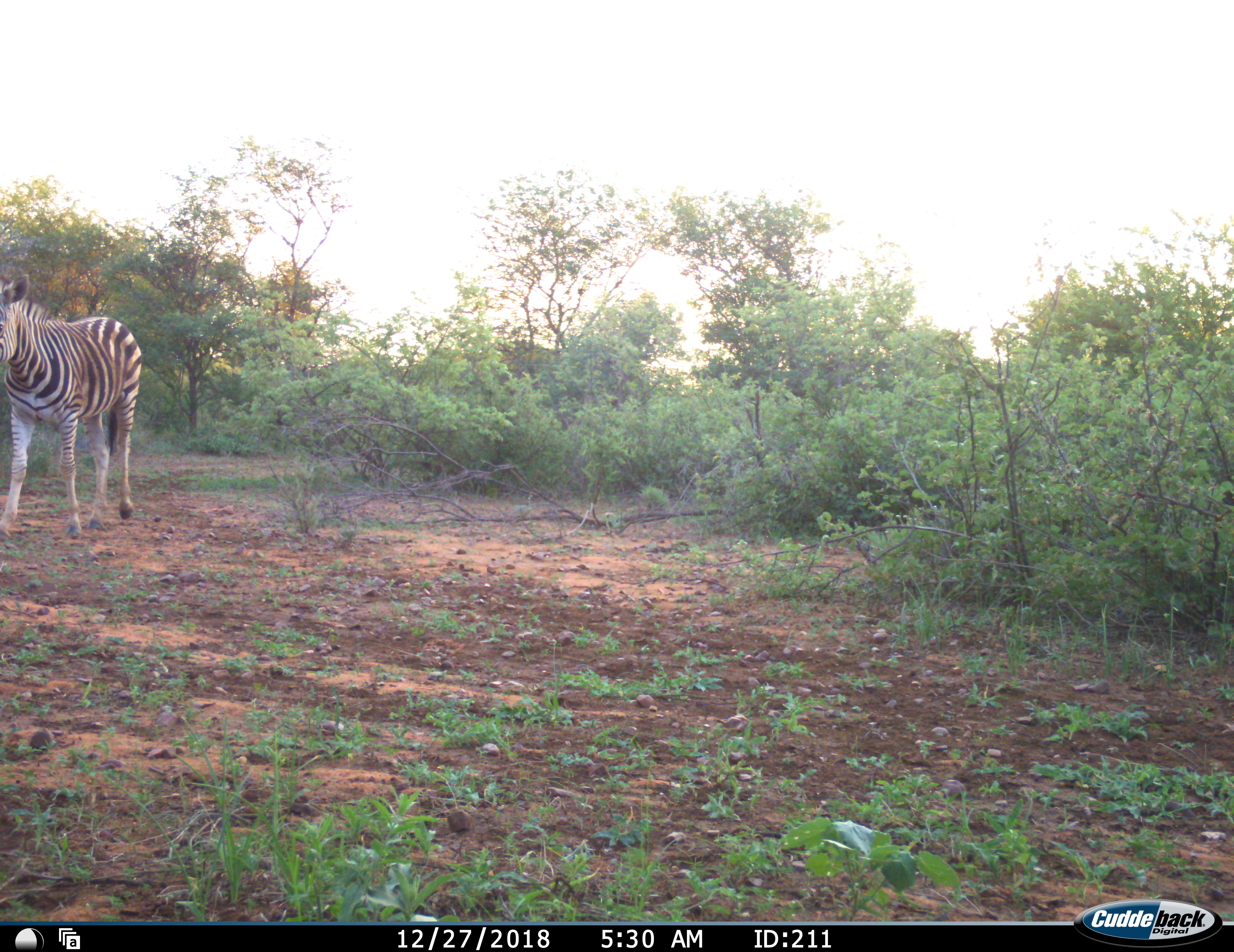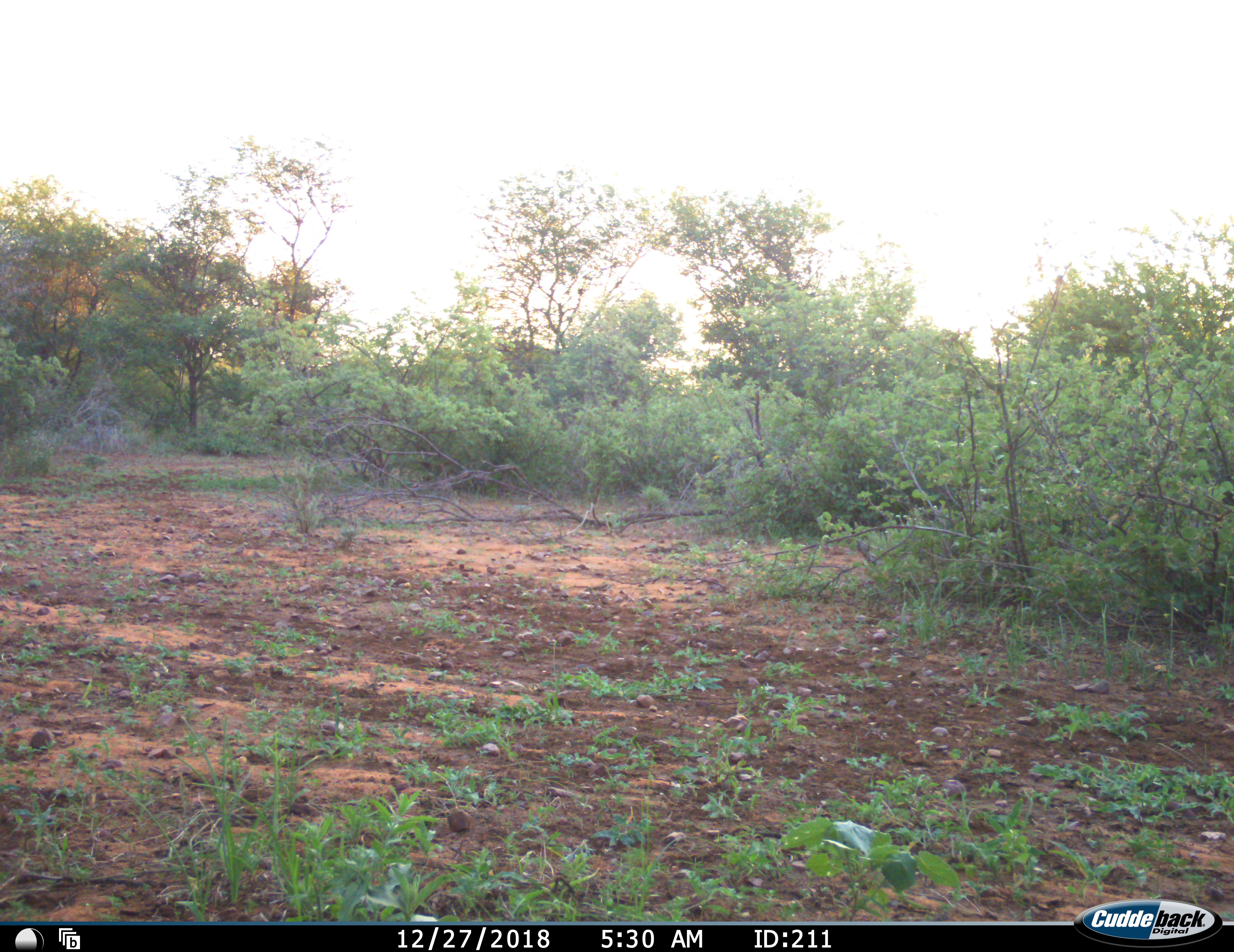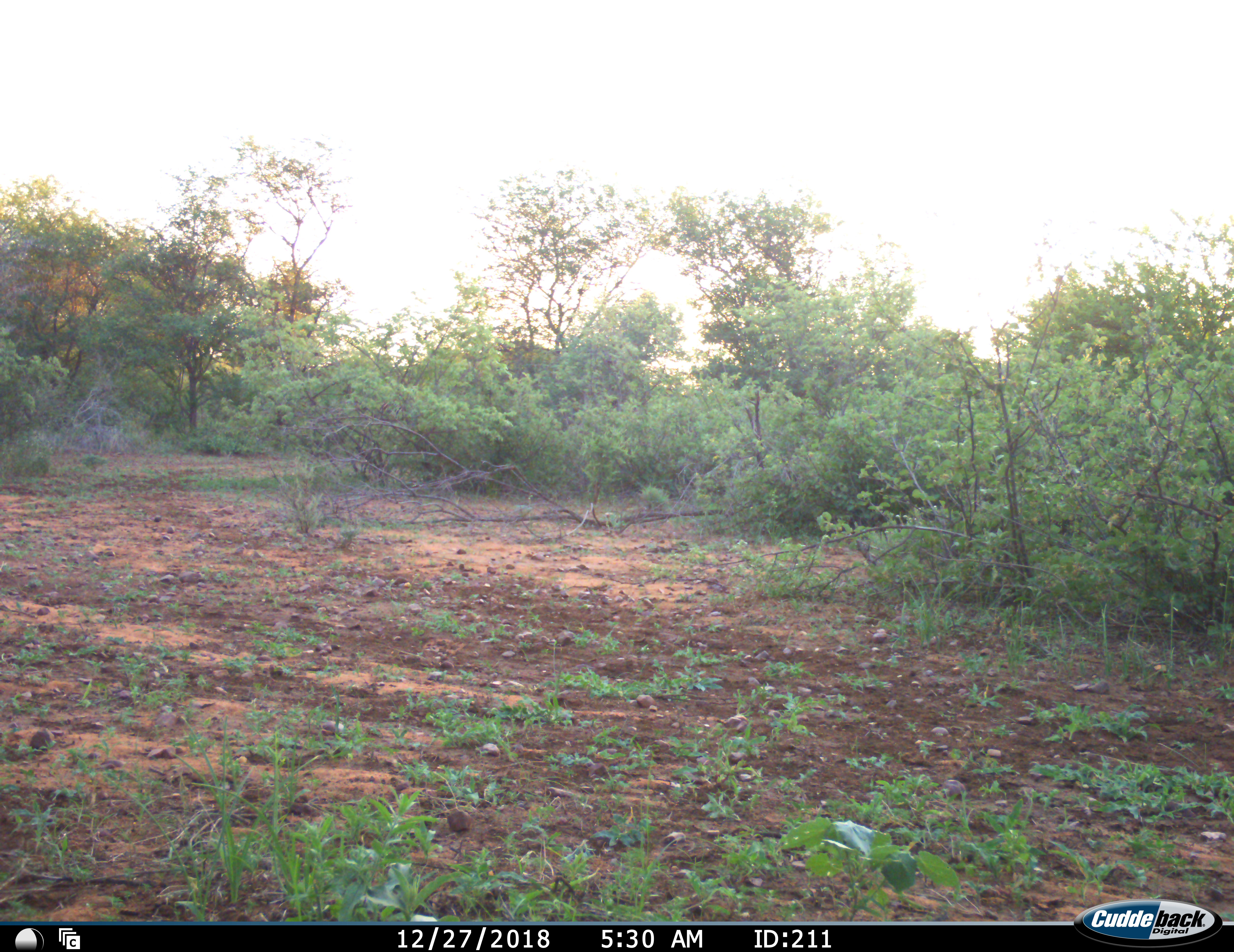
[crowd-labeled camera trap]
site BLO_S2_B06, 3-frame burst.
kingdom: Animalia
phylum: Chordata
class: Mammalia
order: Perissodactyla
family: Equidae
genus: Equus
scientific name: Equus quagga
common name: plains zebra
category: zebraplains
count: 1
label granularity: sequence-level